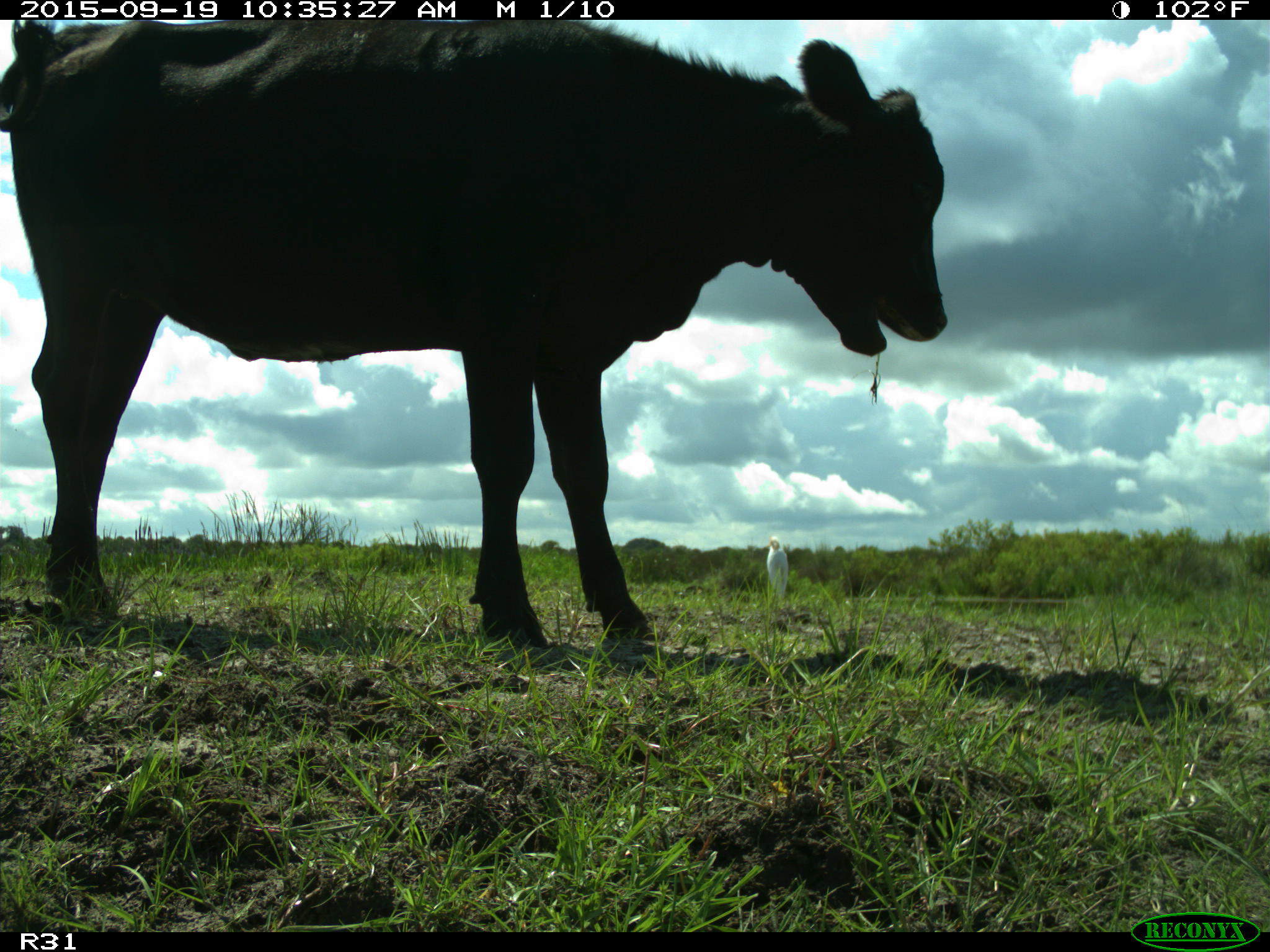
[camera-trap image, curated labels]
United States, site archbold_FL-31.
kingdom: Animalia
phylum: Chordata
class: Mammalia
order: Artiodactyla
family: Bovidae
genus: Bos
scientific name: Bos taurus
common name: domestic cow